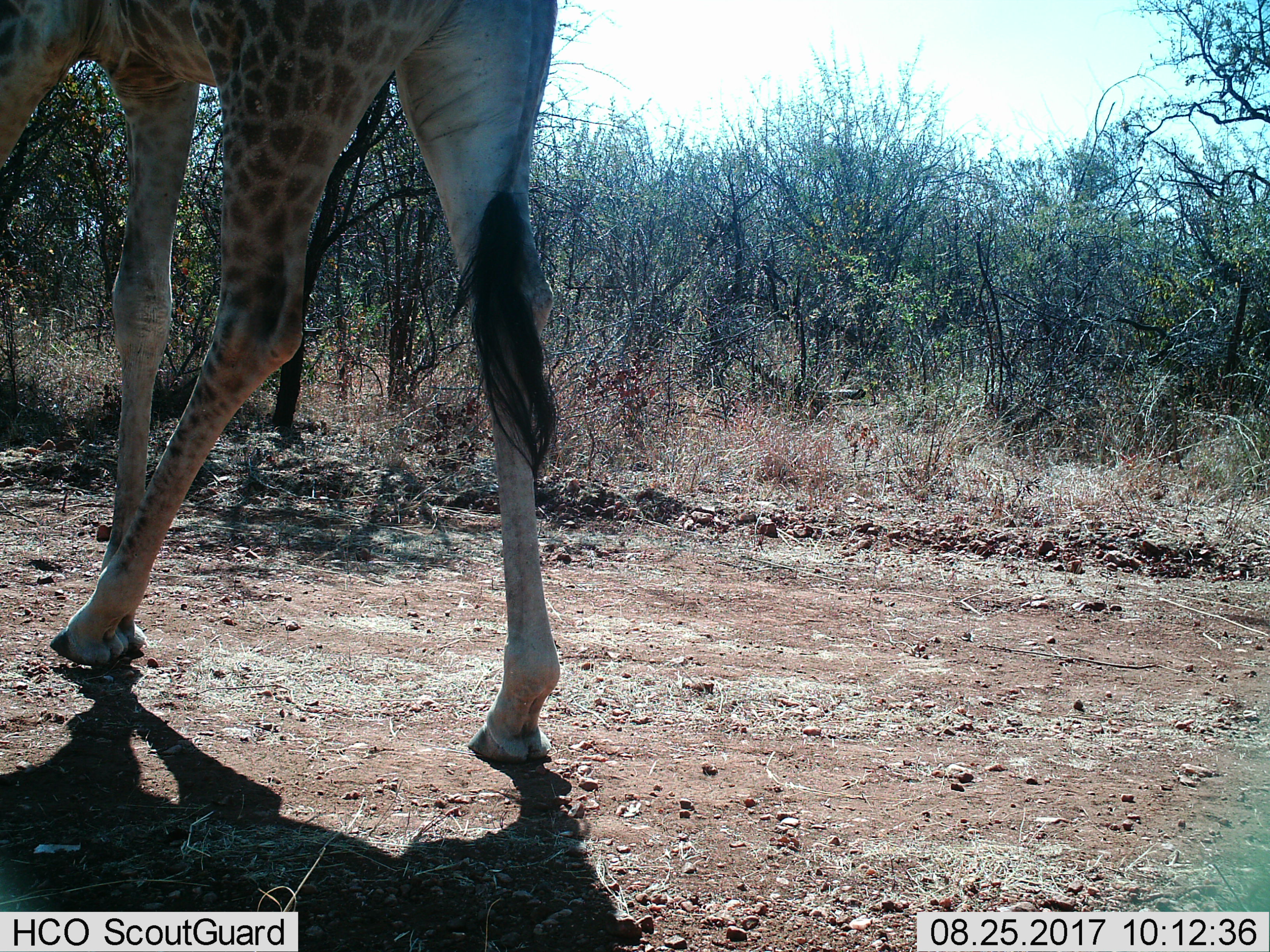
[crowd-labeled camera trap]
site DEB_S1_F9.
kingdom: Animalia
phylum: Chordata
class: Mammalia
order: Artiodactyla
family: Giraffidae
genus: Giraffa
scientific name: Giraffa camelopardalis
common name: giraffe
Giraffe (Giraffa camelopardalis), count 1. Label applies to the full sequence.